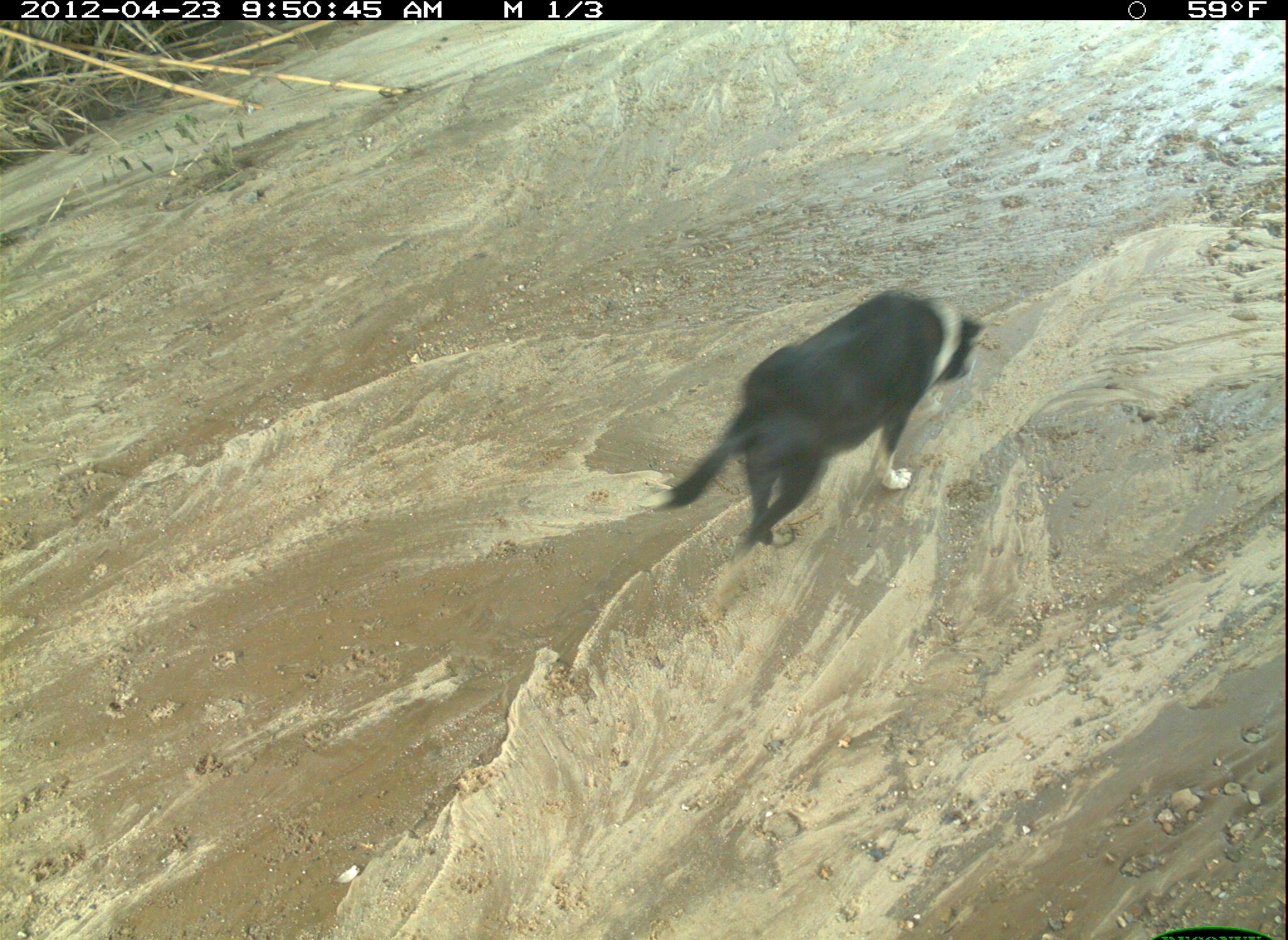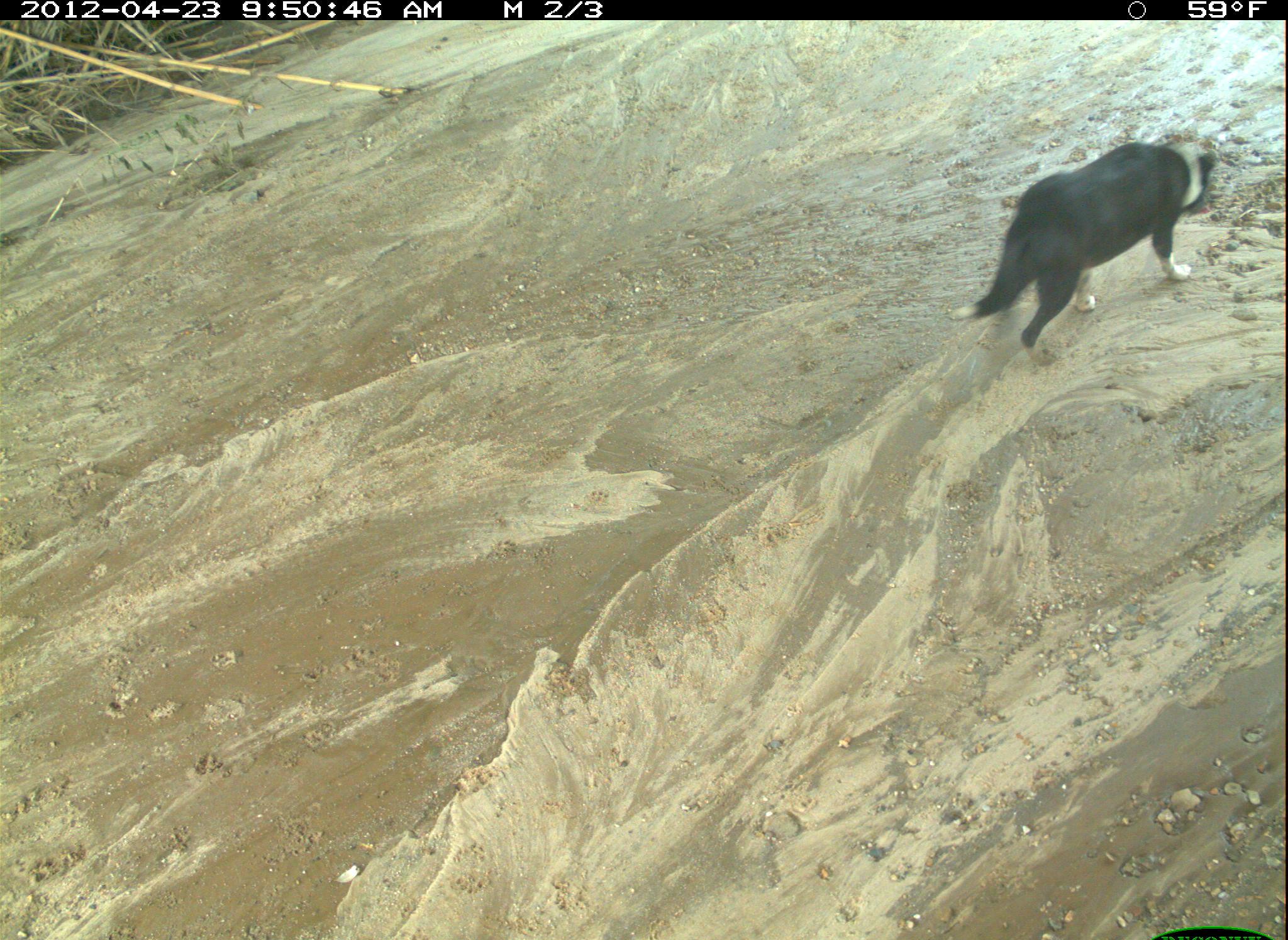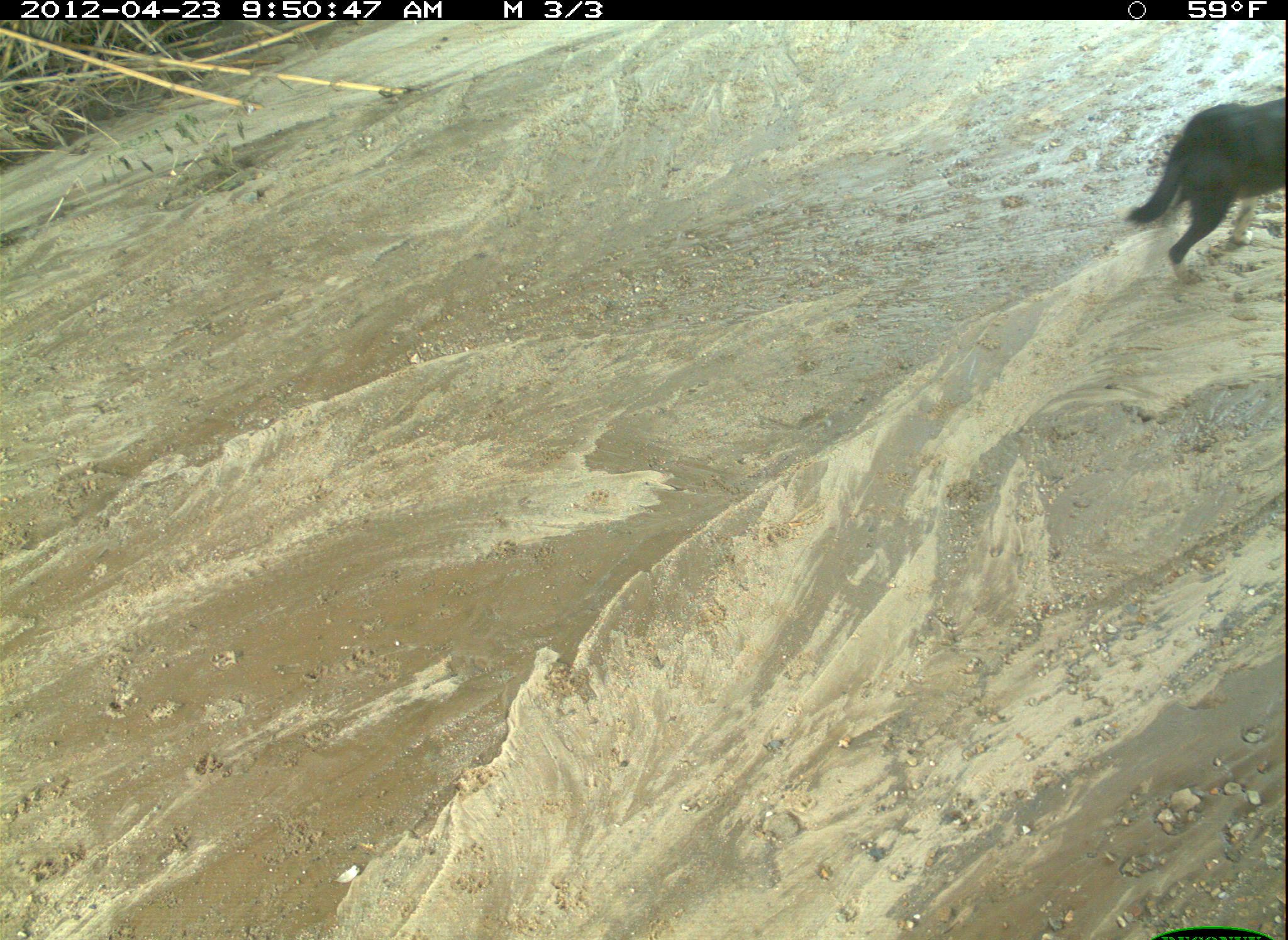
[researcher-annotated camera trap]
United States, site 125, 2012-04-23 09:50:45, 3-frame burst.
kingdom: Animalia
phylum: Chordata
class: Mammalia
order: Carnivora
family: Canidae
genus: Canis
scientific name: Canis familiaris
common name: domestic dog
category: dog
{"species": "dog (domestic dog) (Canis familiaris)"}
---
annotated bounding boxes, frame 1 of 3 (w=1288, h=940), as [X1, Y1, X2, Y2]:
dog: [633, 280, 990, 619]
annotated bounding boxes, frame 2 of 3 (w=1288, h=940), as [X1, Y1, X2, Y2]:
dog: [945, 134, 1224, 375]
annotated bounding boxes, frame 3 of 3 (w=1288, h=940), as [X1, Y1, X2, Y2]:
dog: [1121, 94, 1288, 289]